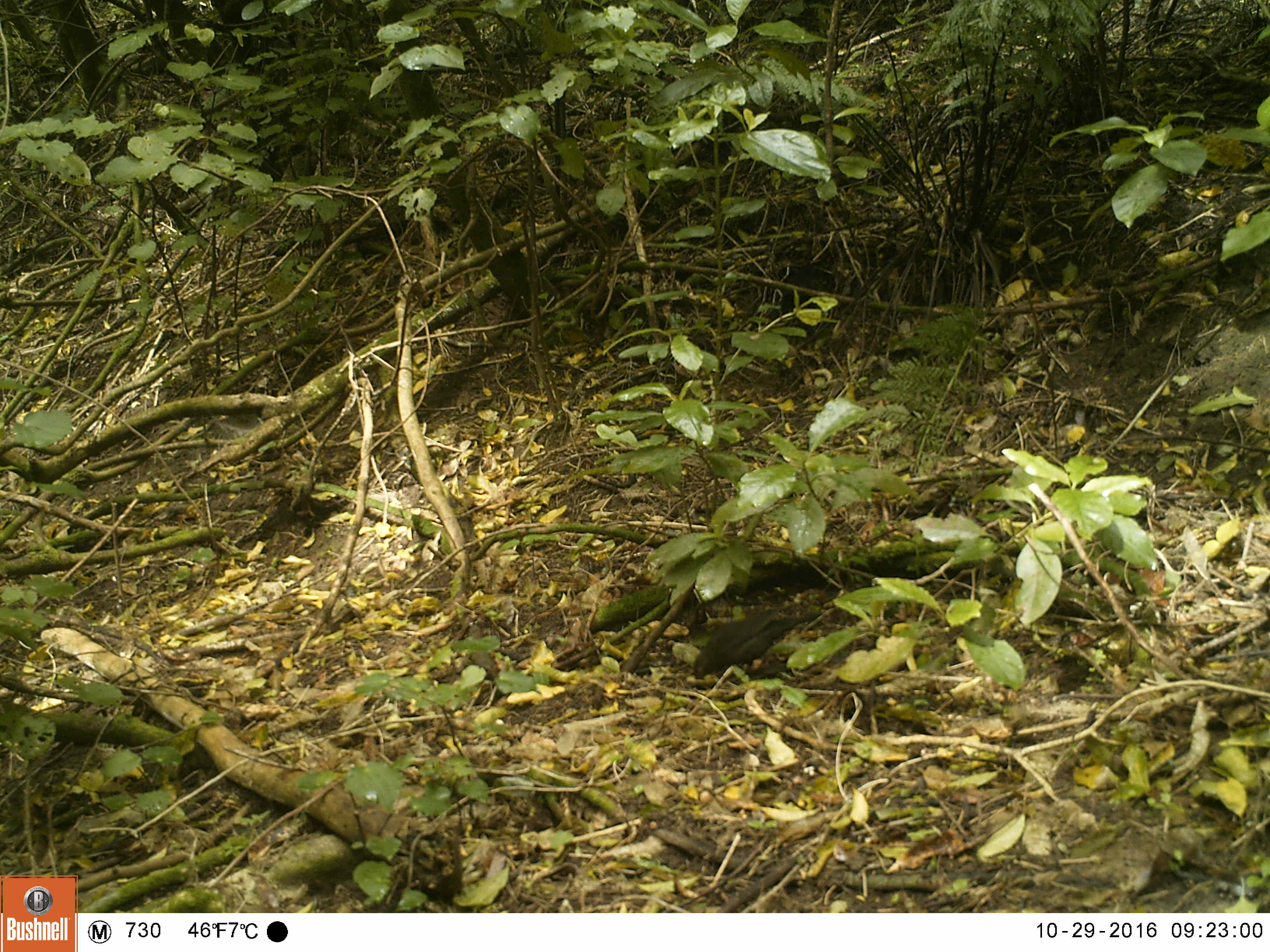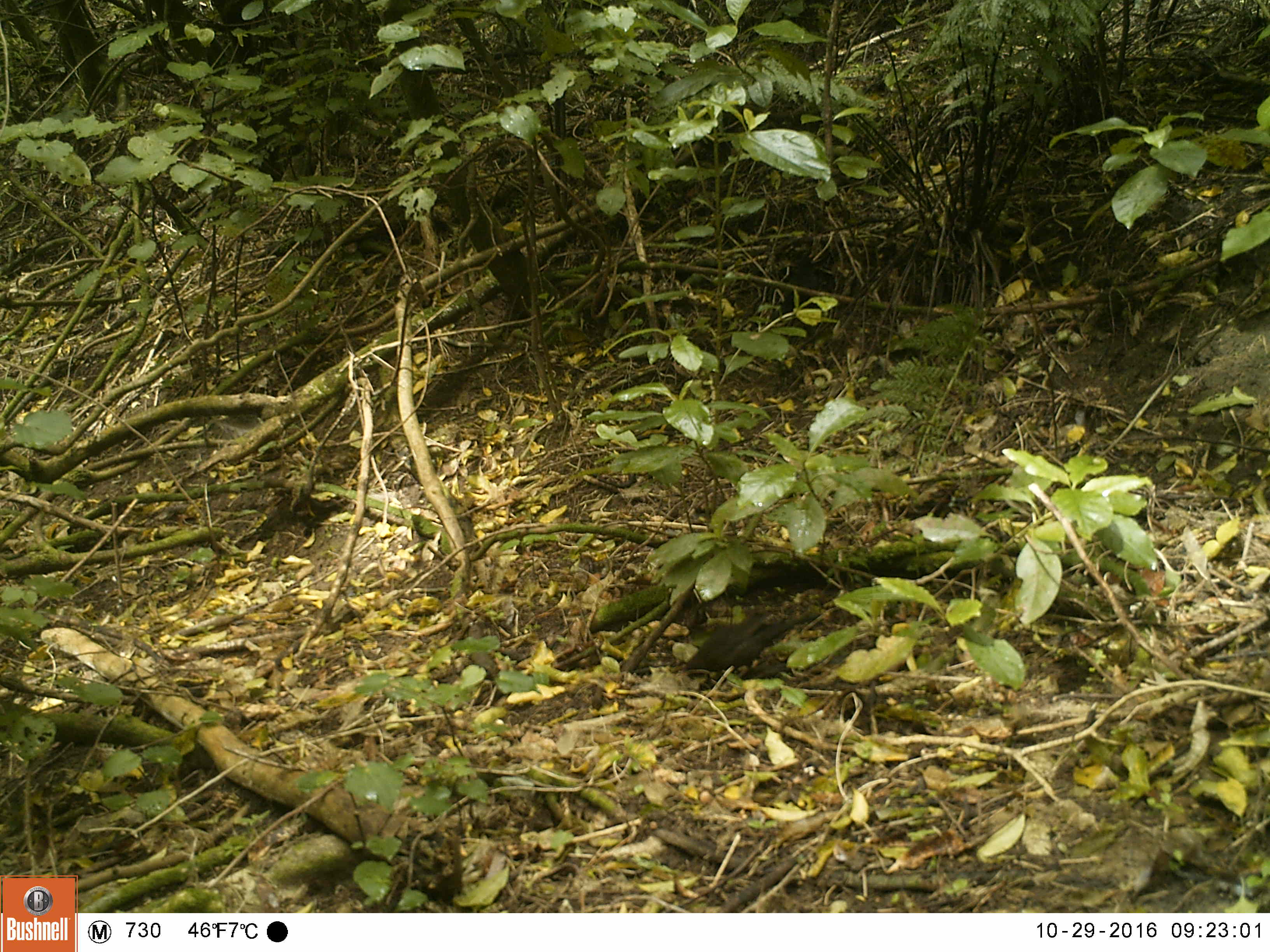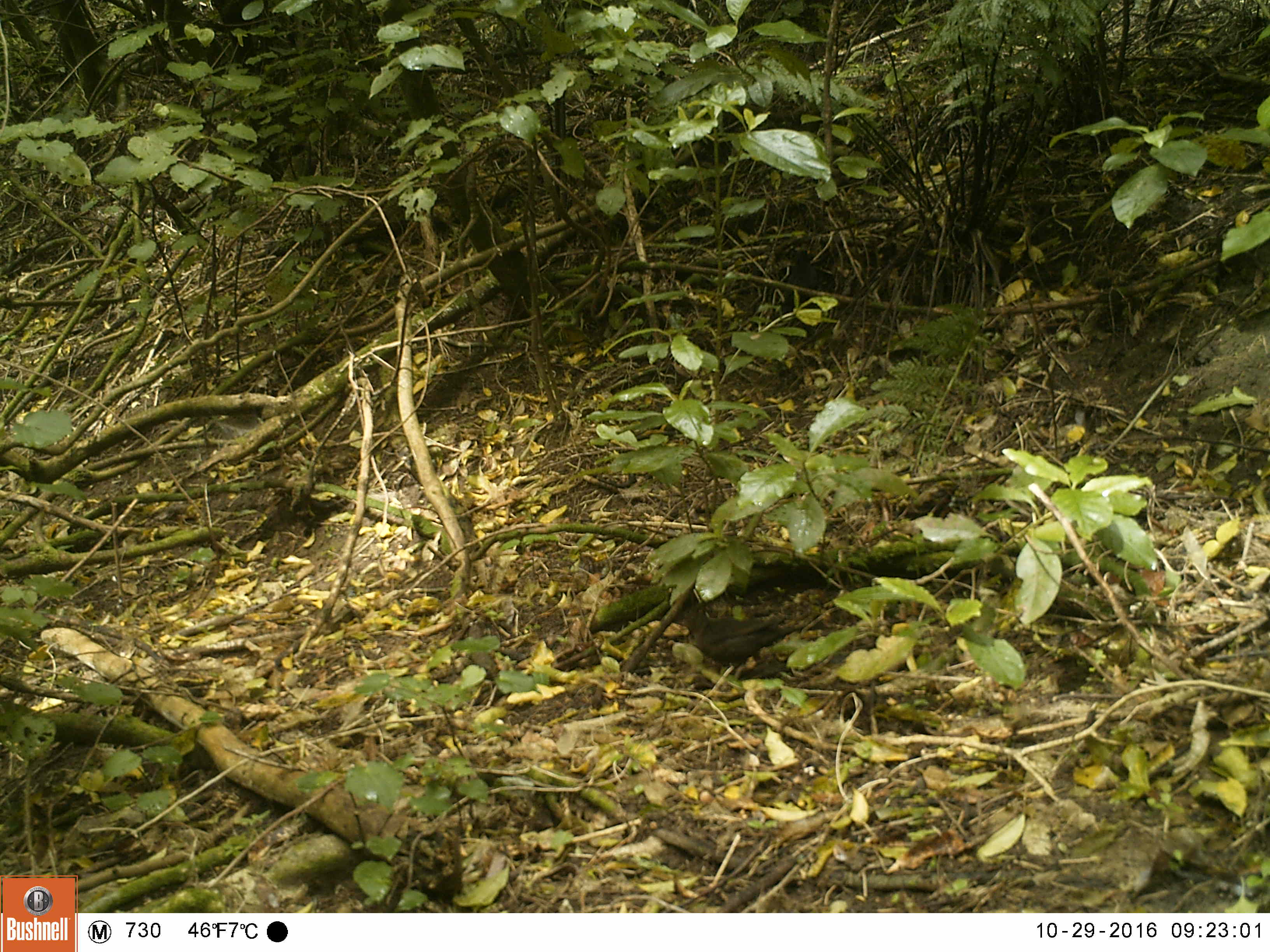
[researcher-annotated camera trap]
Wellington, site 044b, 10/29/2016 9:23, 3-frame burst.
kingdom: Animalia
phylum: Chordata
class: Aves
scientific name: Aves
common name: bird